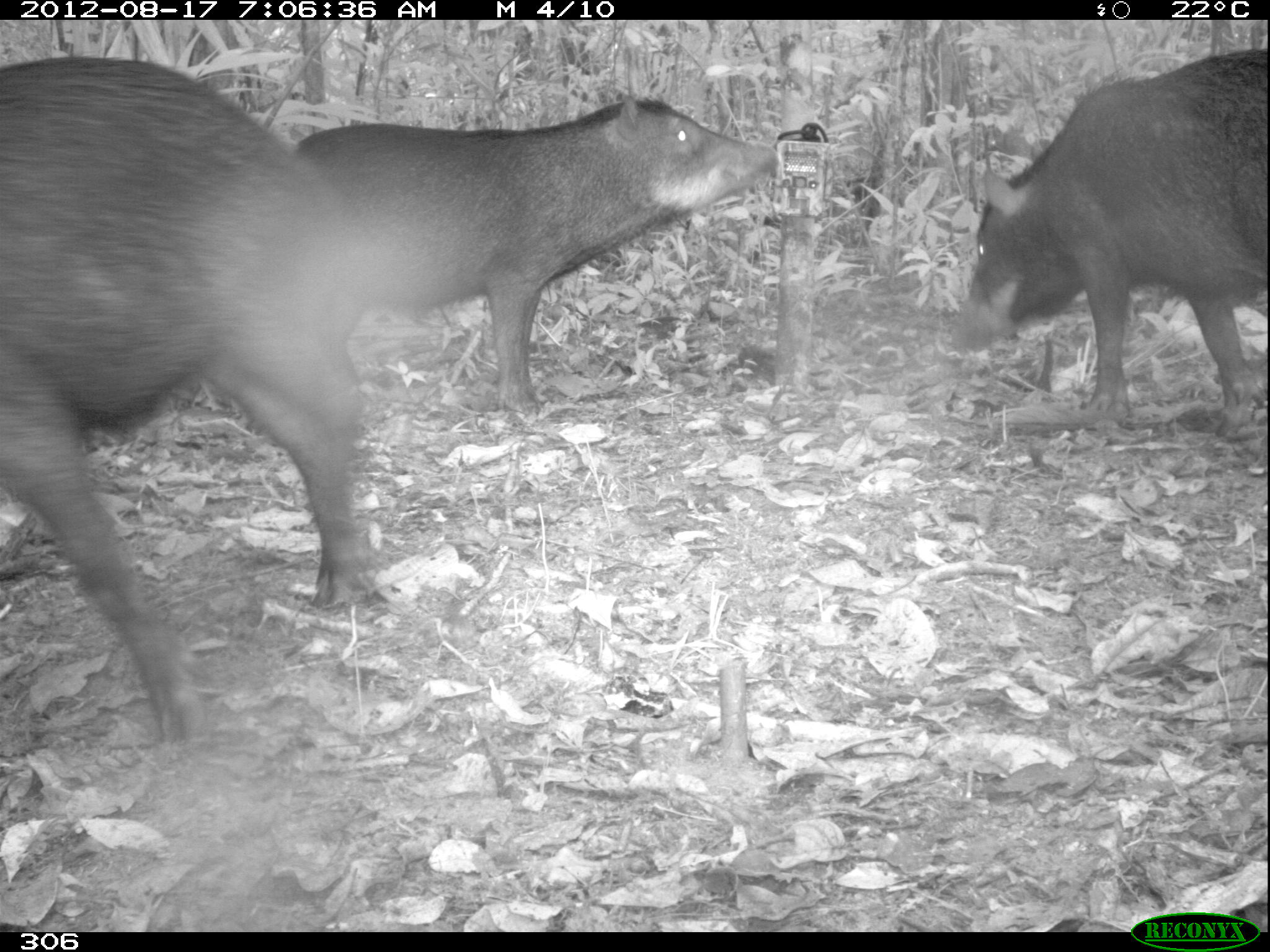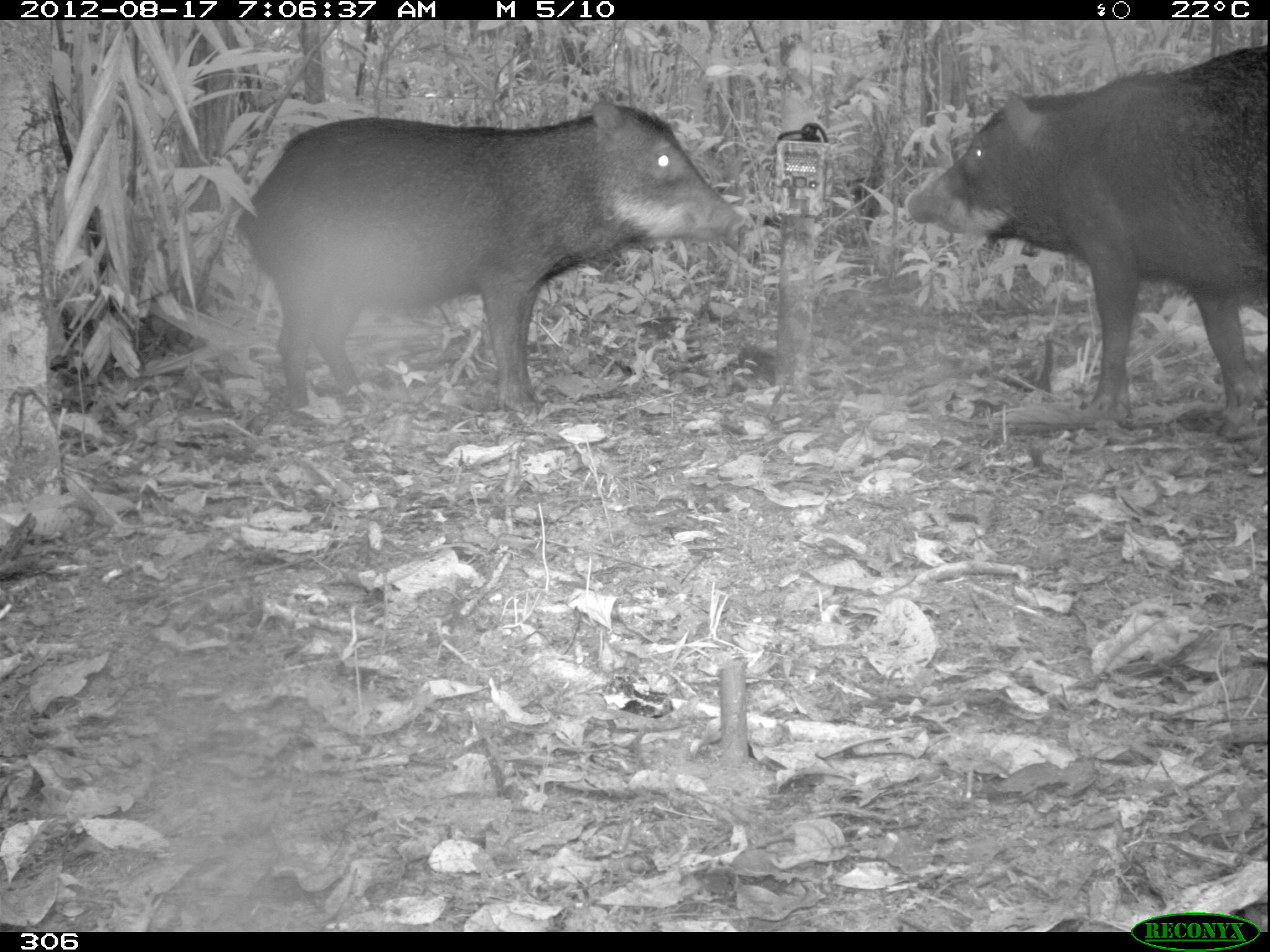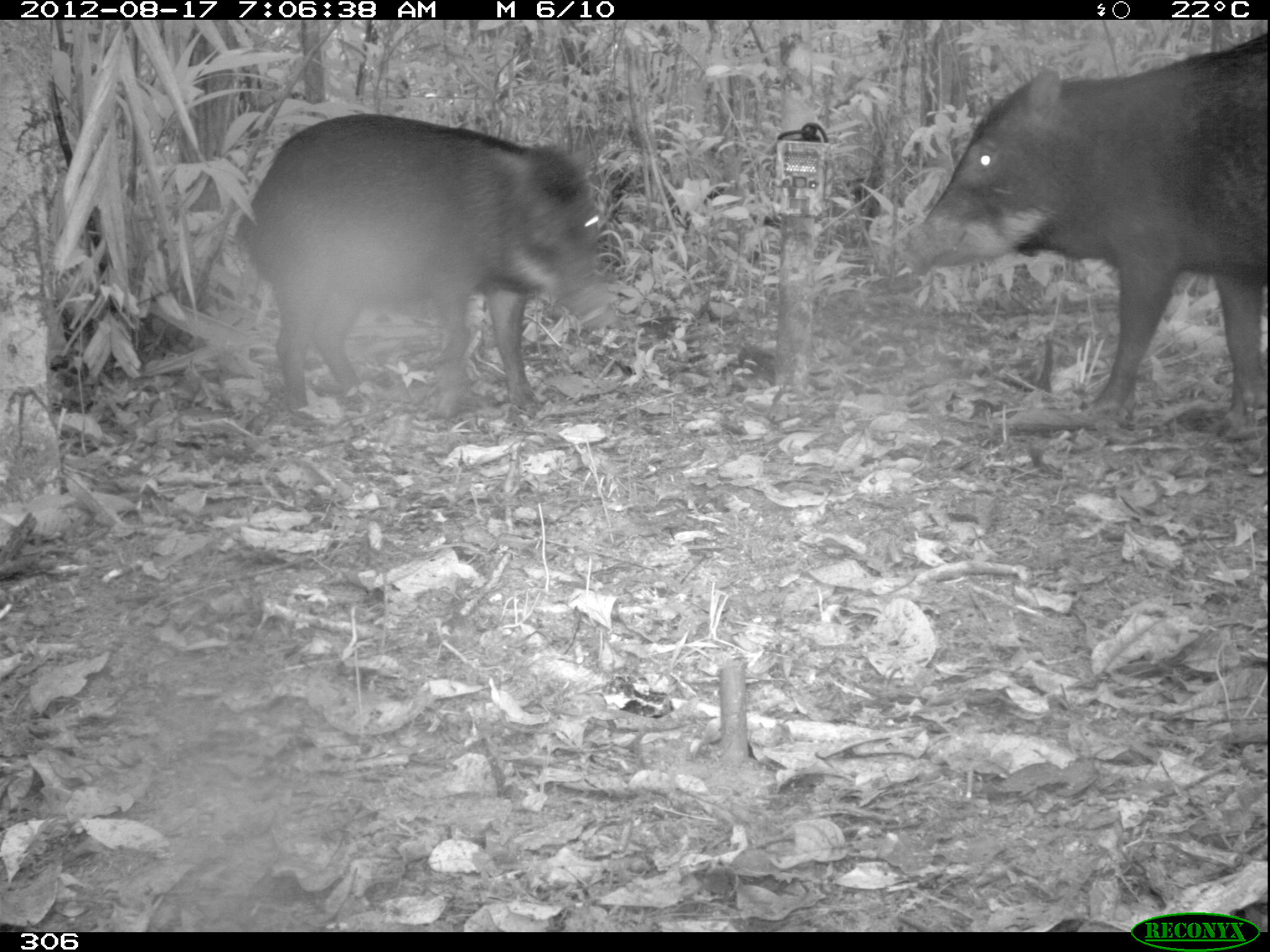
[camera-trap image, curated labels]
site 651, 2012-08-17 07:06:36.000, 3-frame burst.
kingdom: Animalia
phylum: Chordata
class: Mammalia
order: Artiodactyla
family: Tayassuidae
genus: Tayassu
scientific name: Tayassu pecari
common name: white-lipped peccary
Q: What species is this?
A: Tayassu pecari (white-lipped peccary).